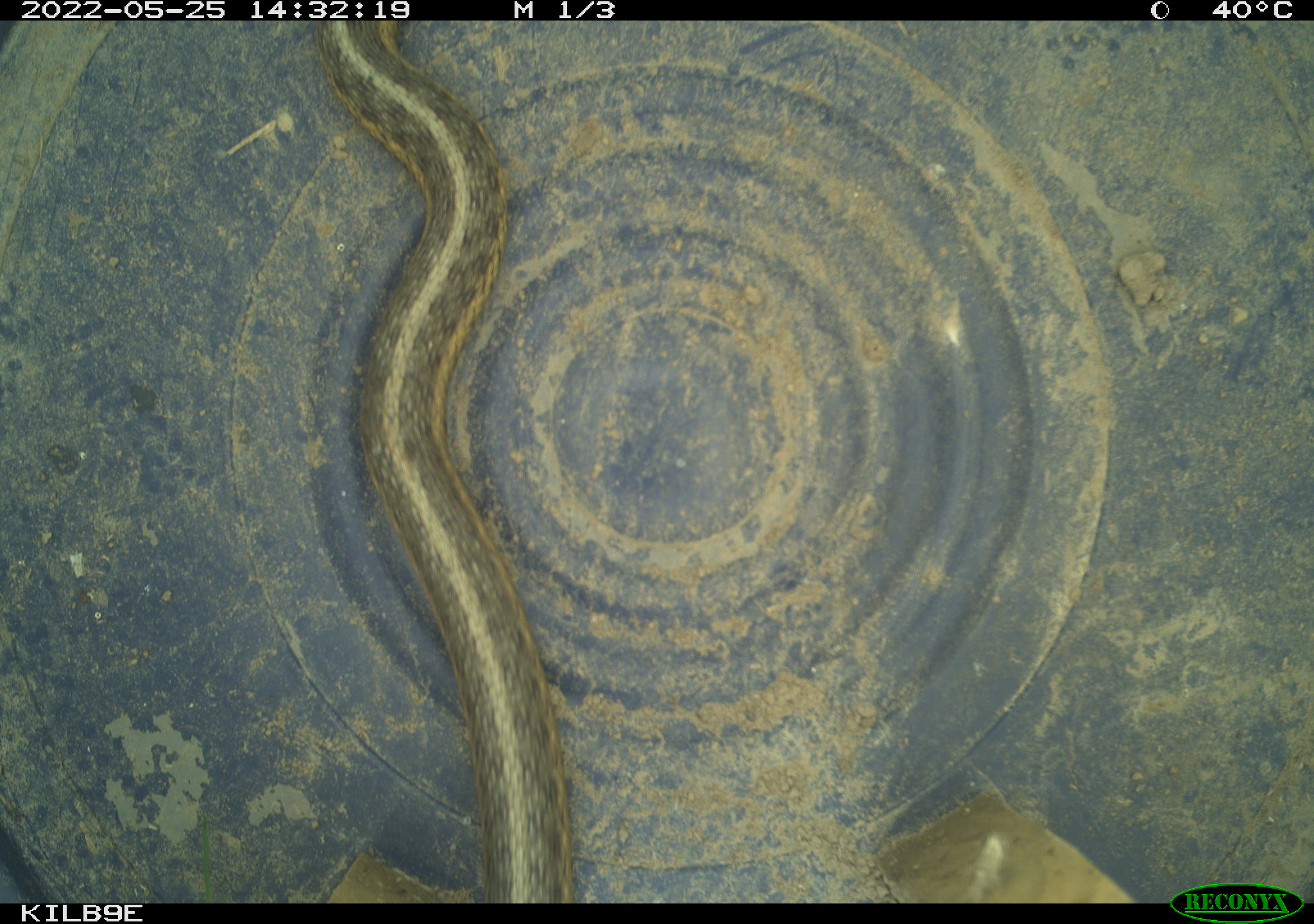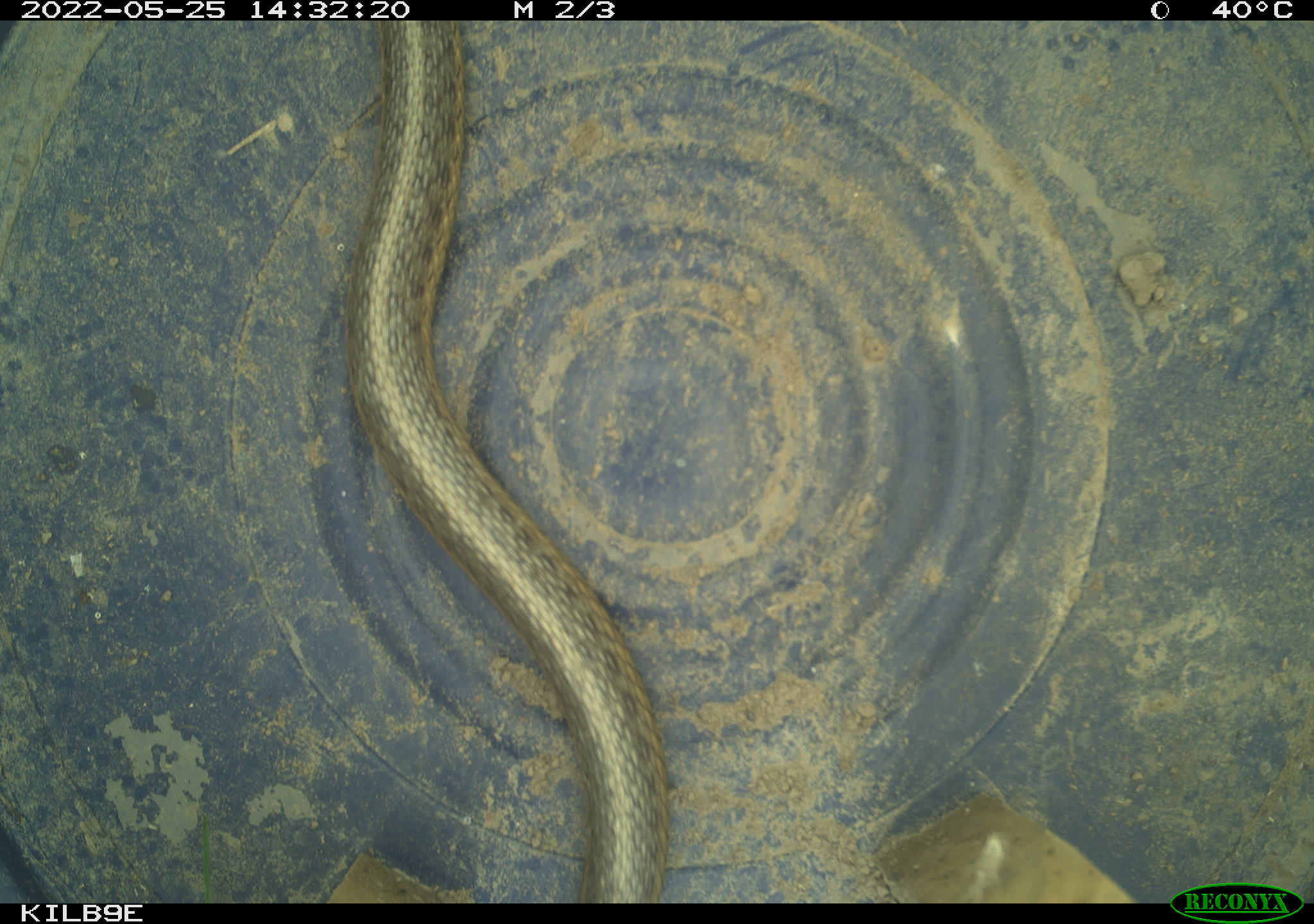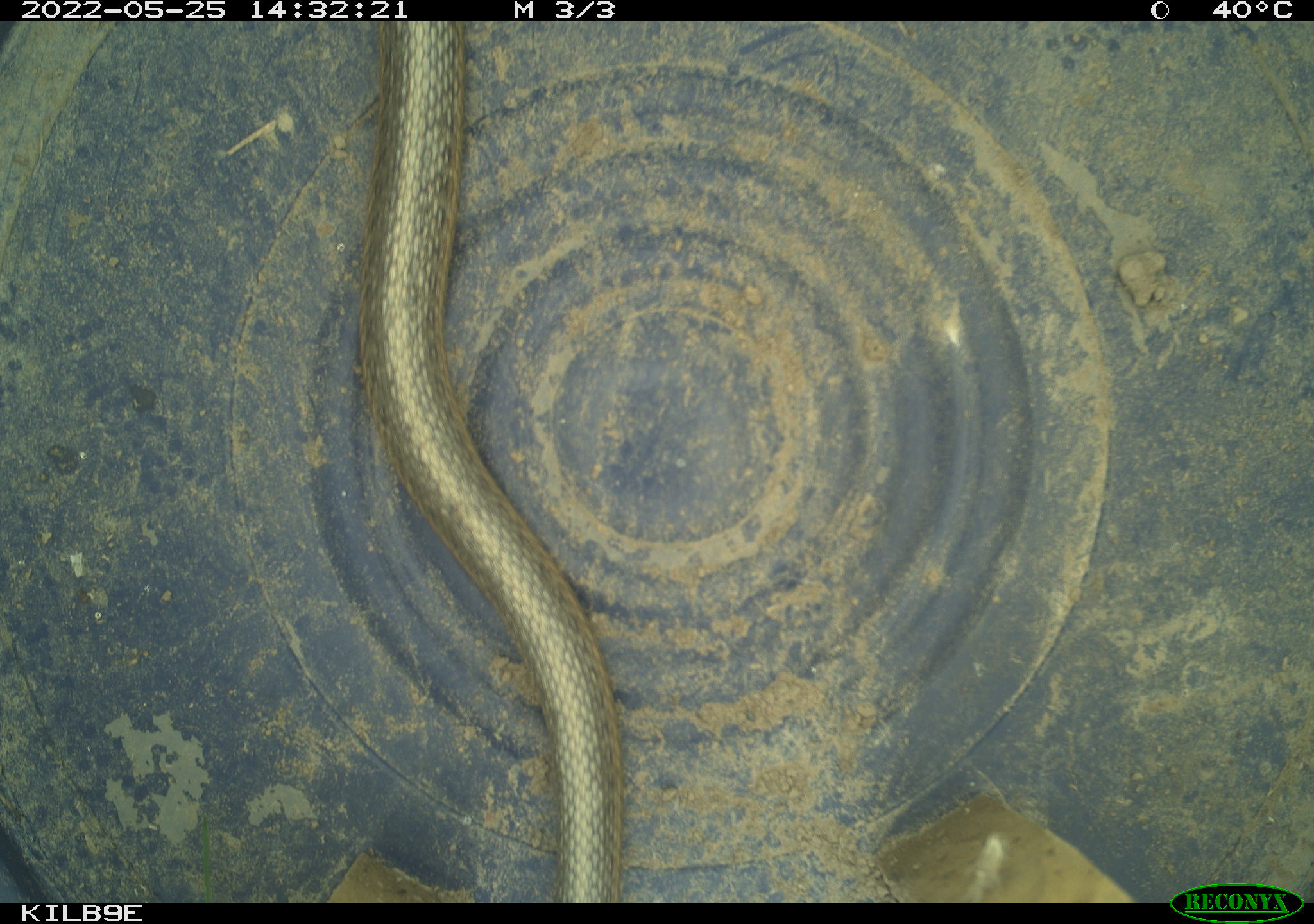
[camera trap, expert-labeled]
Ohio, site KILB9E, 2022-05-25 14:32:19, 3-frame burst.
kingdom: Animalia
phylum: Chordata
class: Reptilia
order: Squamata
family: Colubridae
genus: Thamnophis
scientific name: Thamnophis sirtalis sirtalis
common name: eastern gartersnake